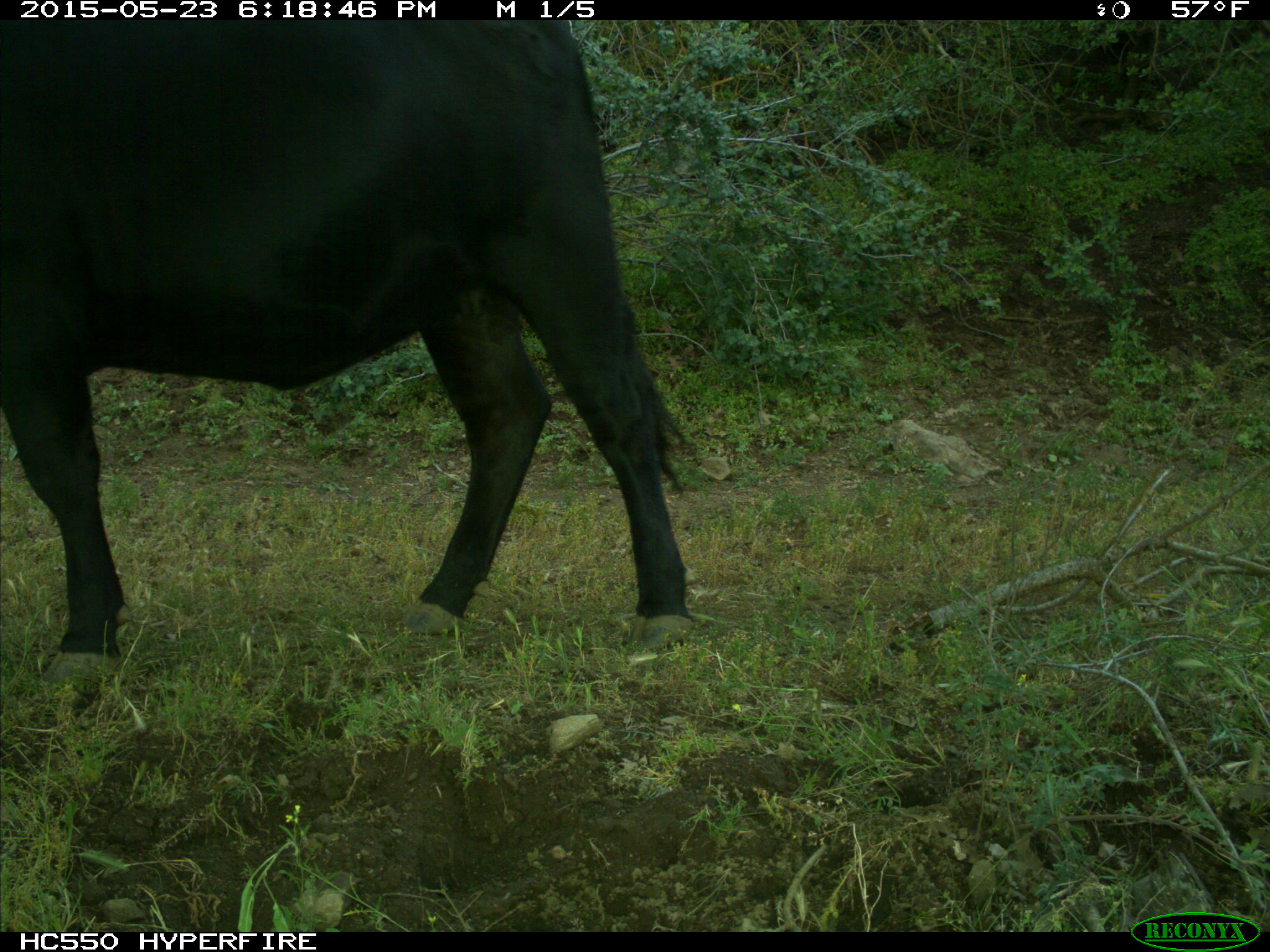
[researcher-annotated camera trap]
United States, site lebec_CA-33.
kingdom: Animalia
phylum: Chordata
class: Mammalia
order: Artiodactyla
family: Bovidae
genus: Bos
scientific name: Bos taurus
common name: domestic cow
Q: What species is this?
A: Bos taurus (domestic cow).